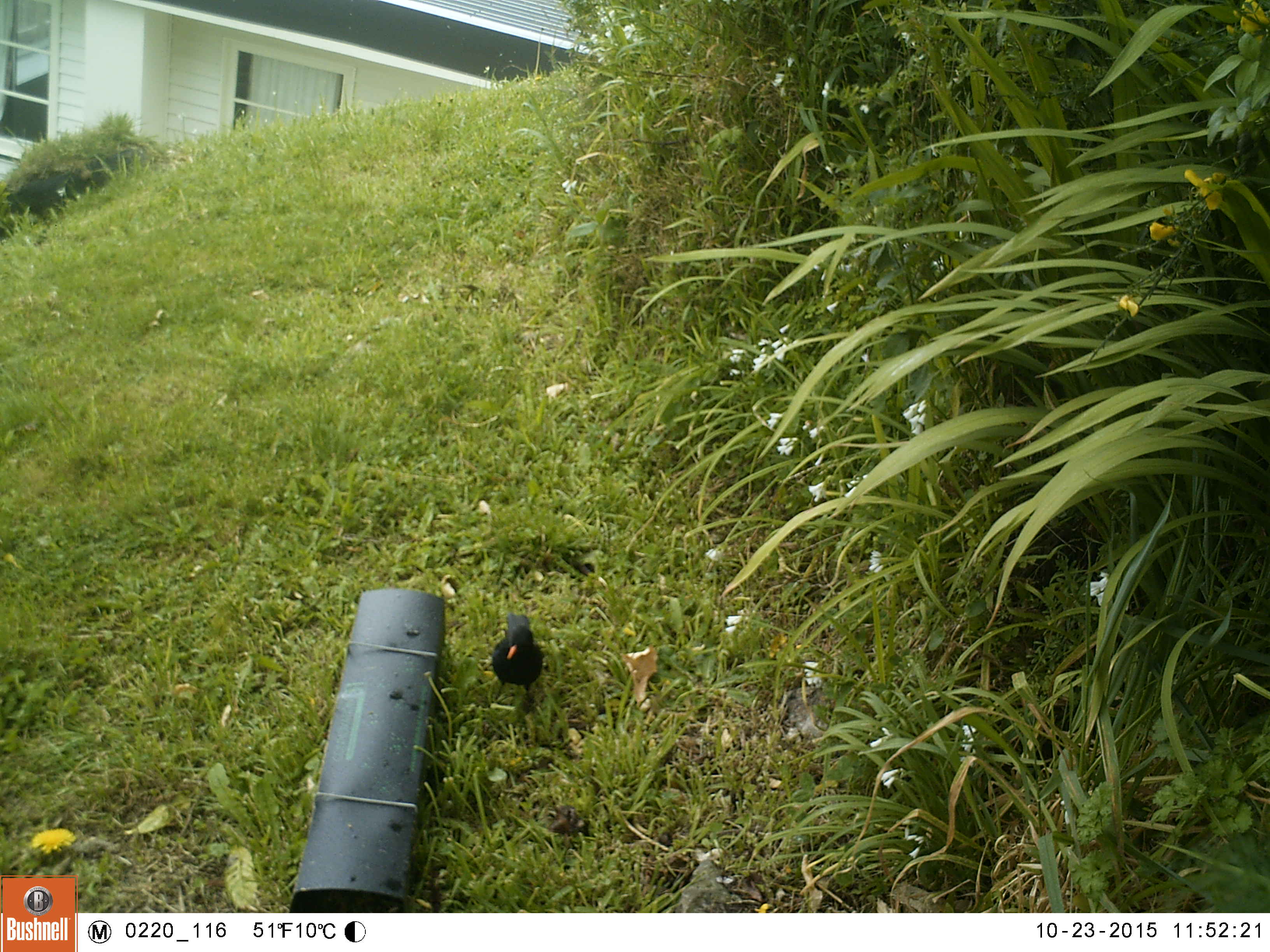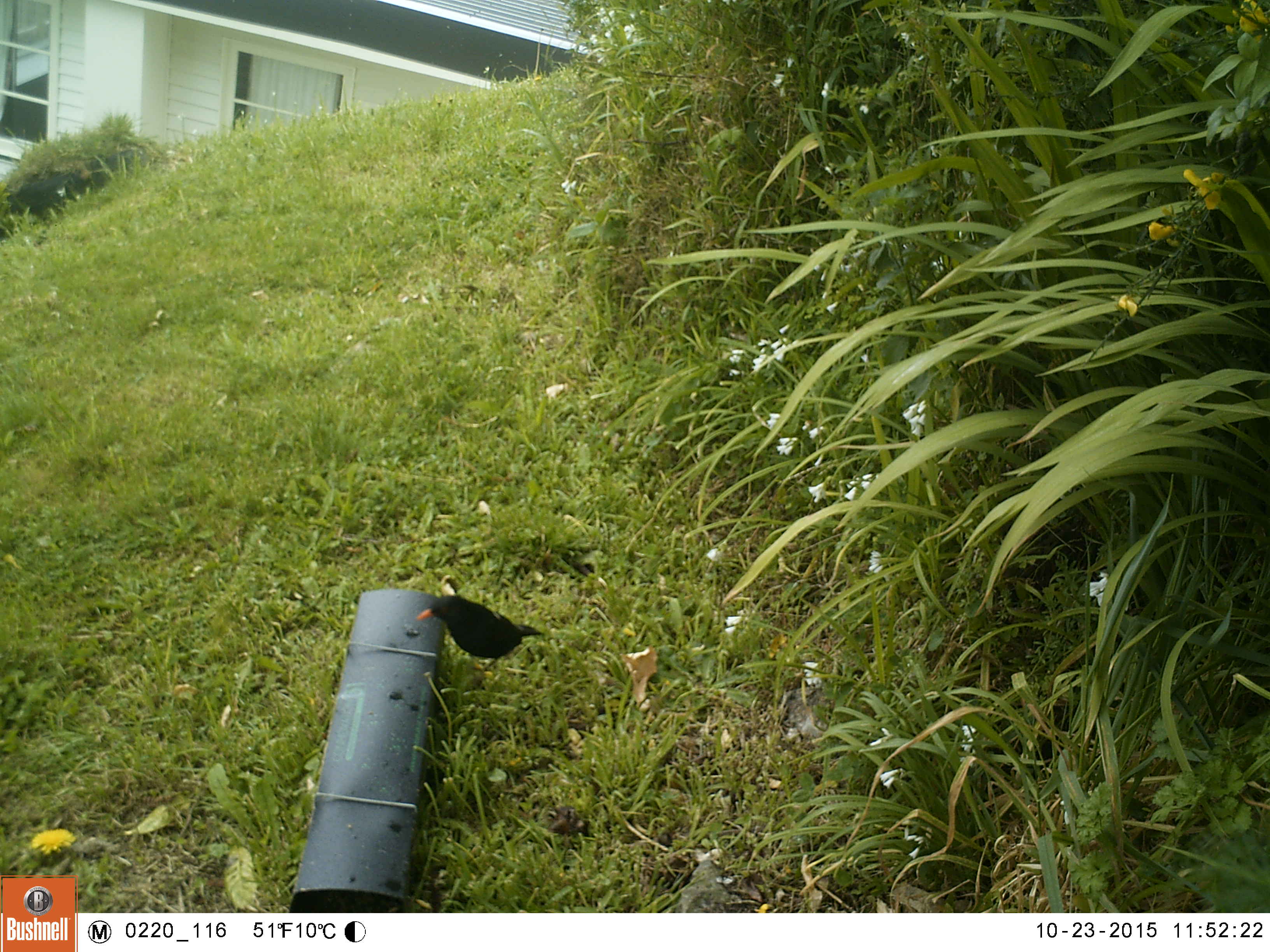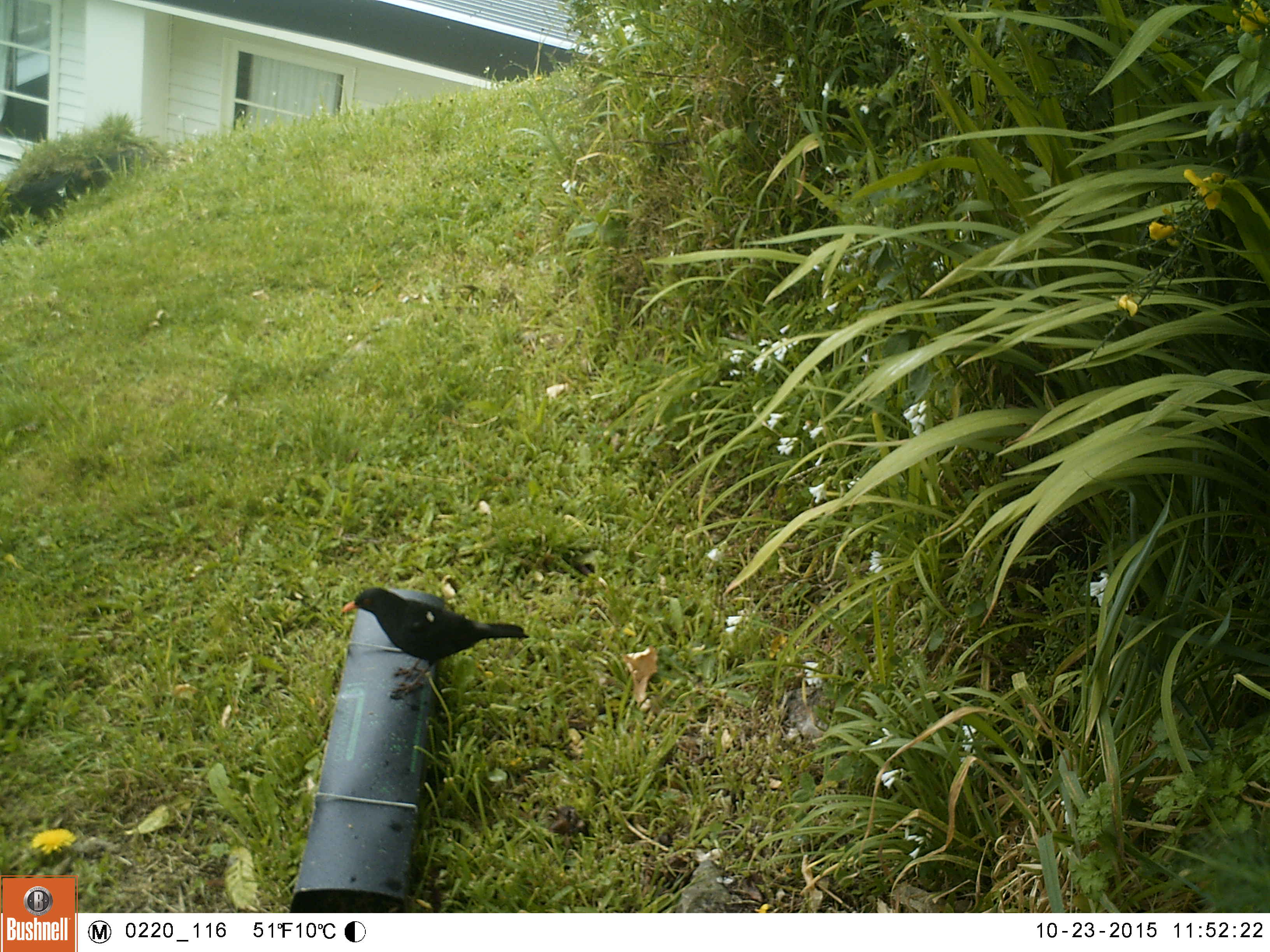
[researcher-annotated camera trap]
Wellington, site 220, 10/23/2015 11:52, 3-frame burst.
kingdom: Animalia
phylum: Chordata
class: Aves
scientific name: Aves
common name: bird